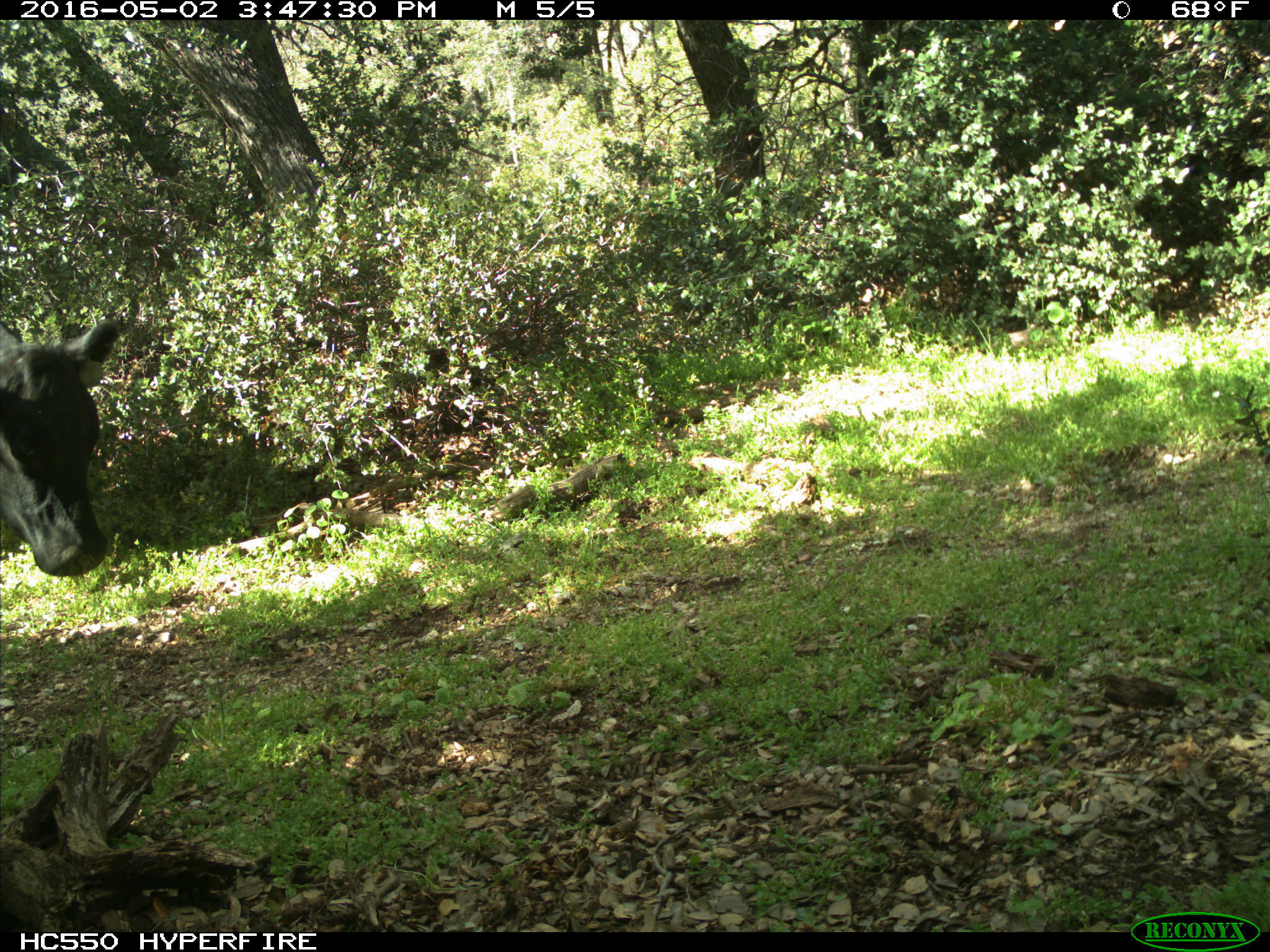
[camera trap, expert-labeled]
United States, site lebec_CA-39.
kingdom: Animalia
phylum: Chordata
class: Mammalia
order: Artiodactyla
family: Bovidae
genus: Bos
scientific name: Bos taurus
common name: domestic cow